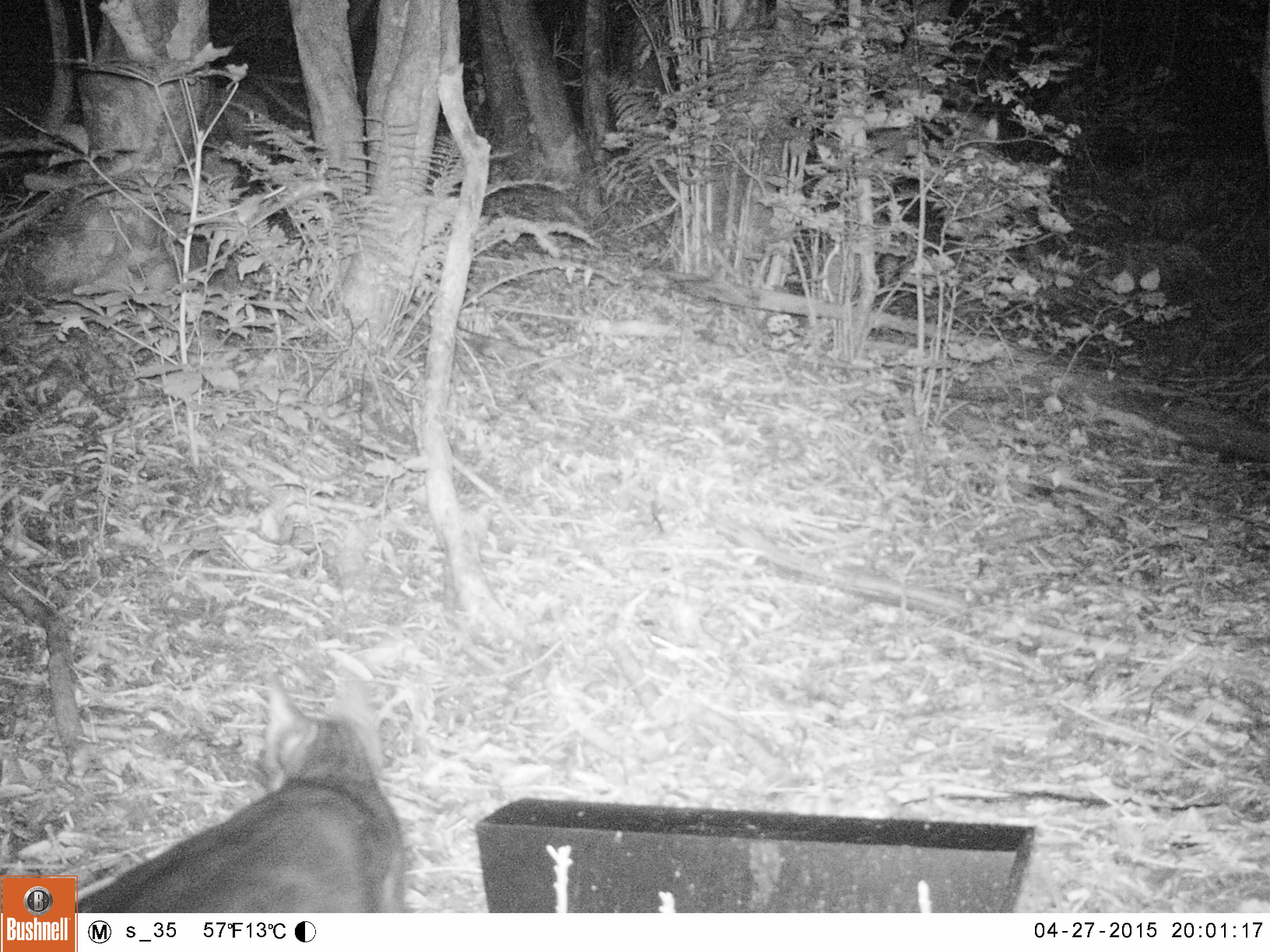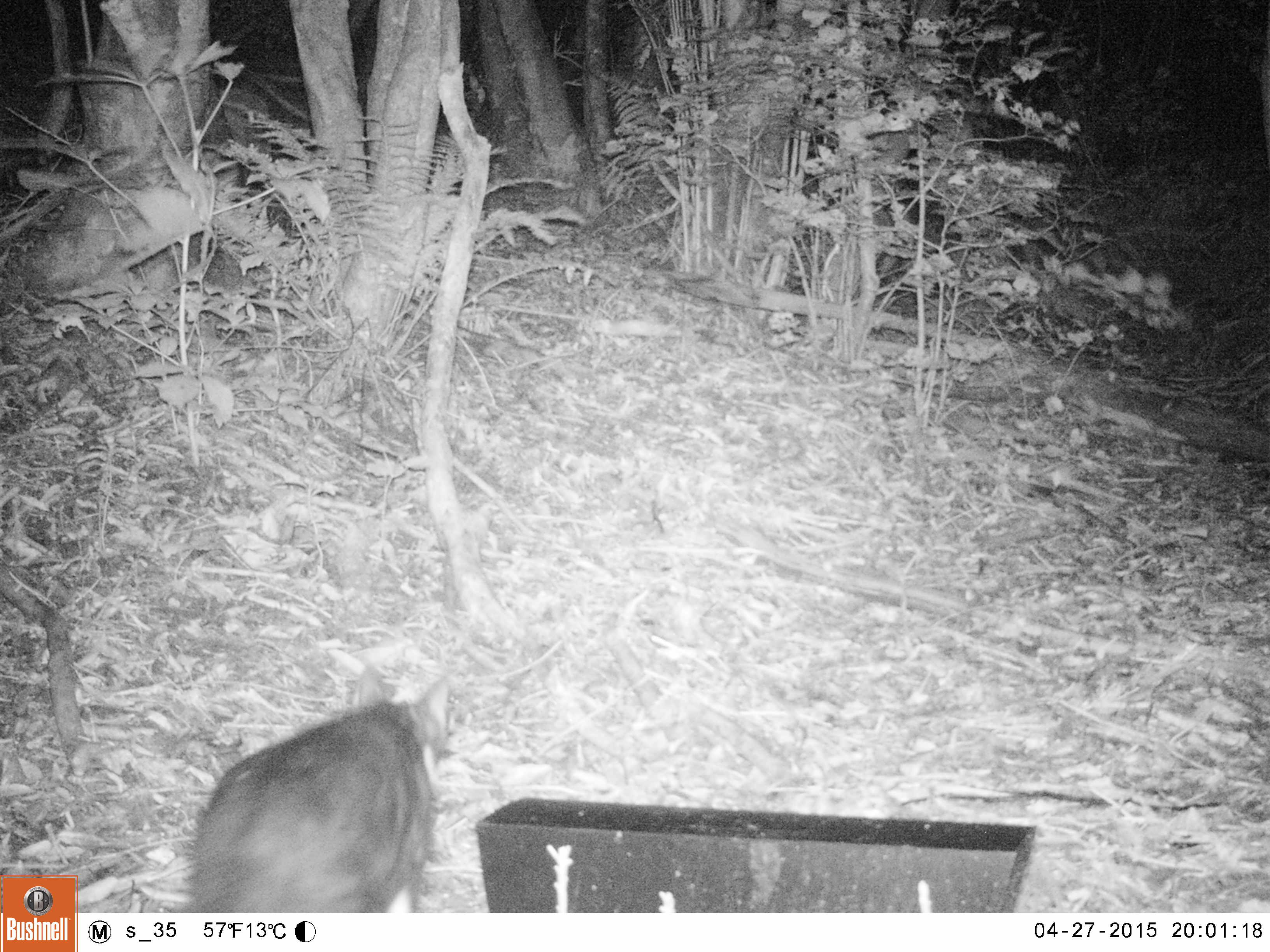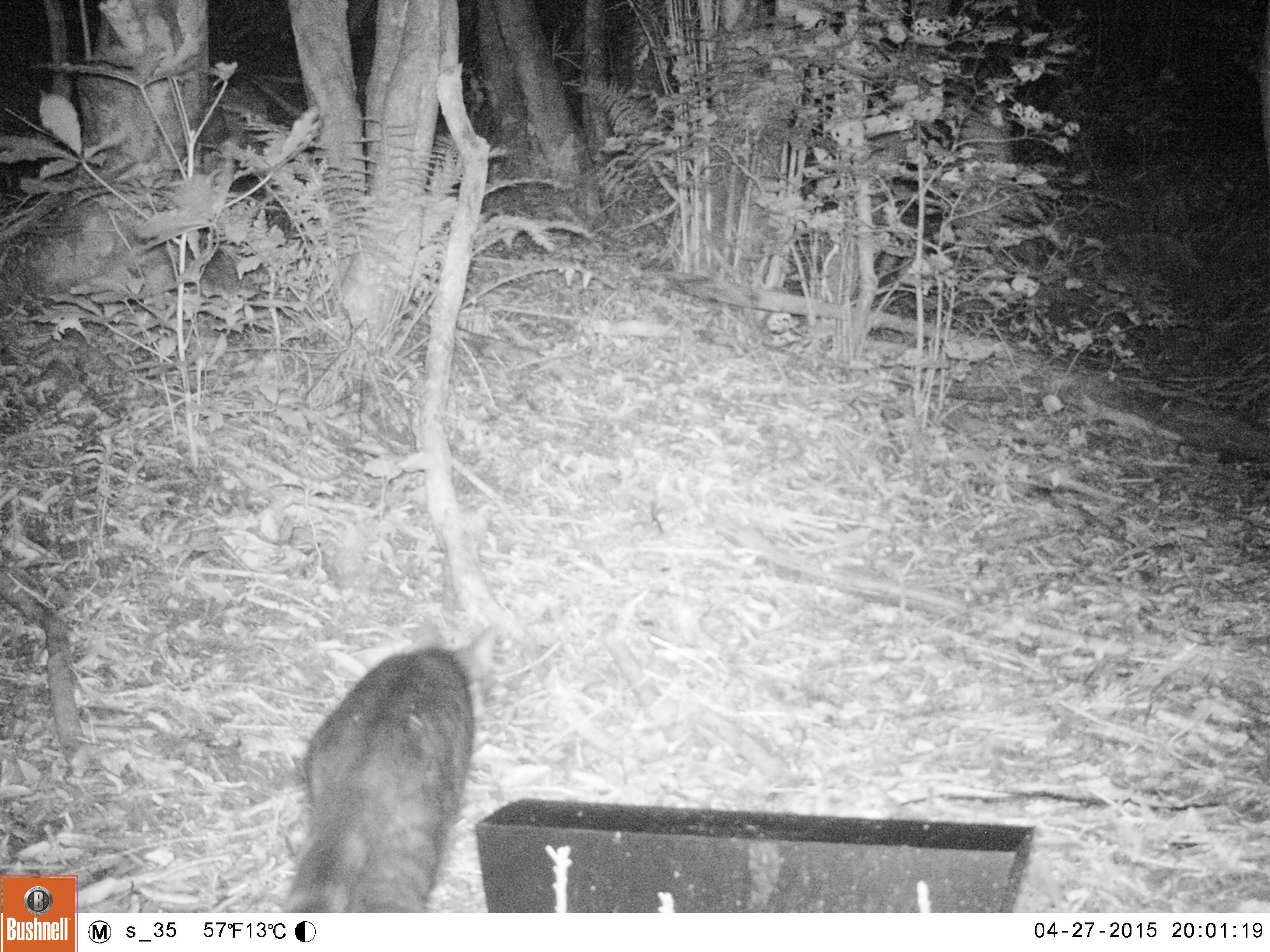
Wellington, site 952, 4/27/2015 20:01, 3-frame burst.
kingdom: Animalia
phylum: Chordata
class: Mammalia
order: Carnivora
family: Felidae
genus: Felis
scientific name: Felis catus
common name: cat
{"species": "cat (Felis catus)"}